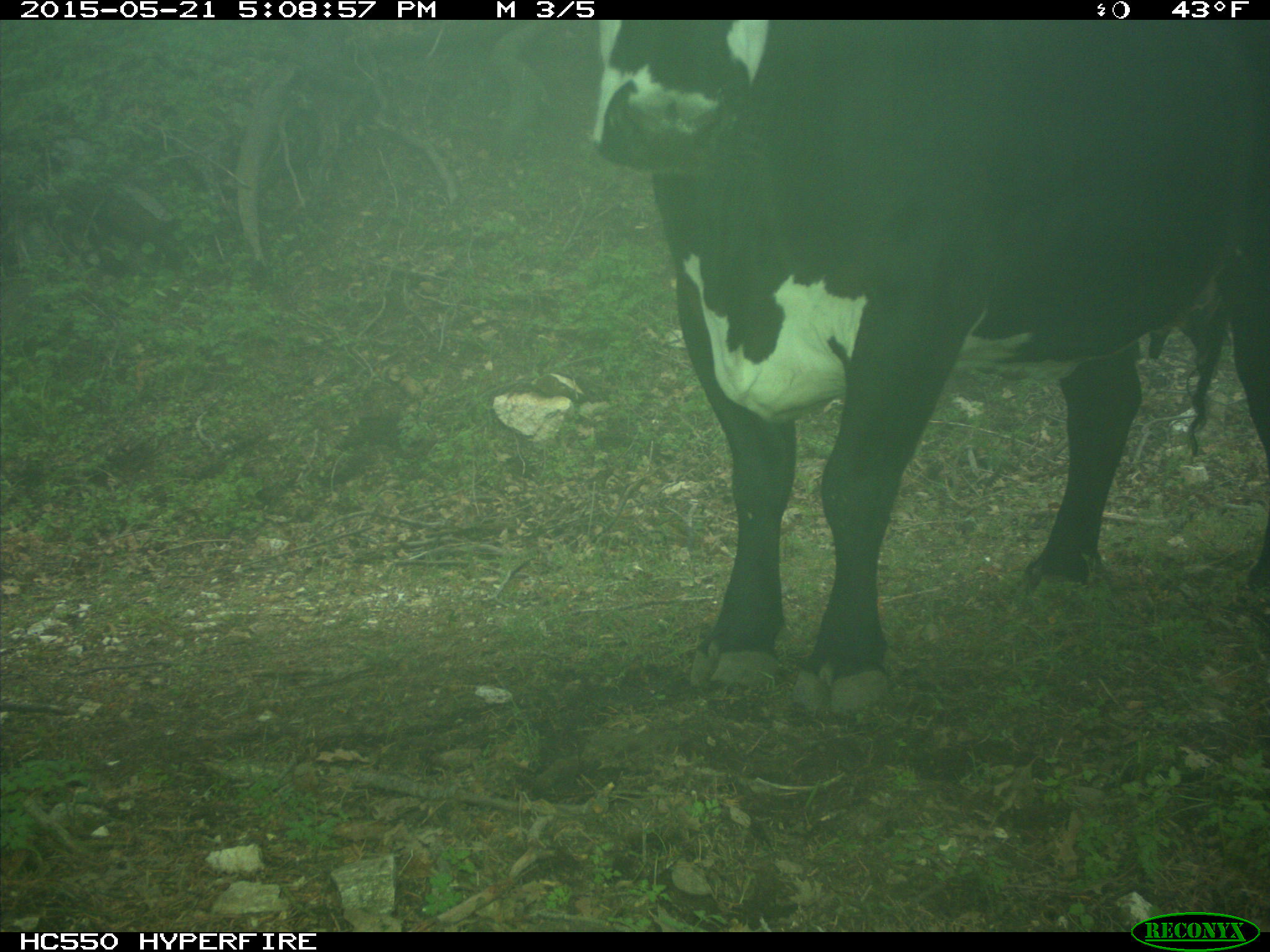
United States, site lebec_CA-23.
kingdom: Animalia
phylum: Chordata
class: Mammalia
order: Artiodactyla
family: Bovidae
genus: Bos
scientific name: Bos taurus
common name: domestic cow